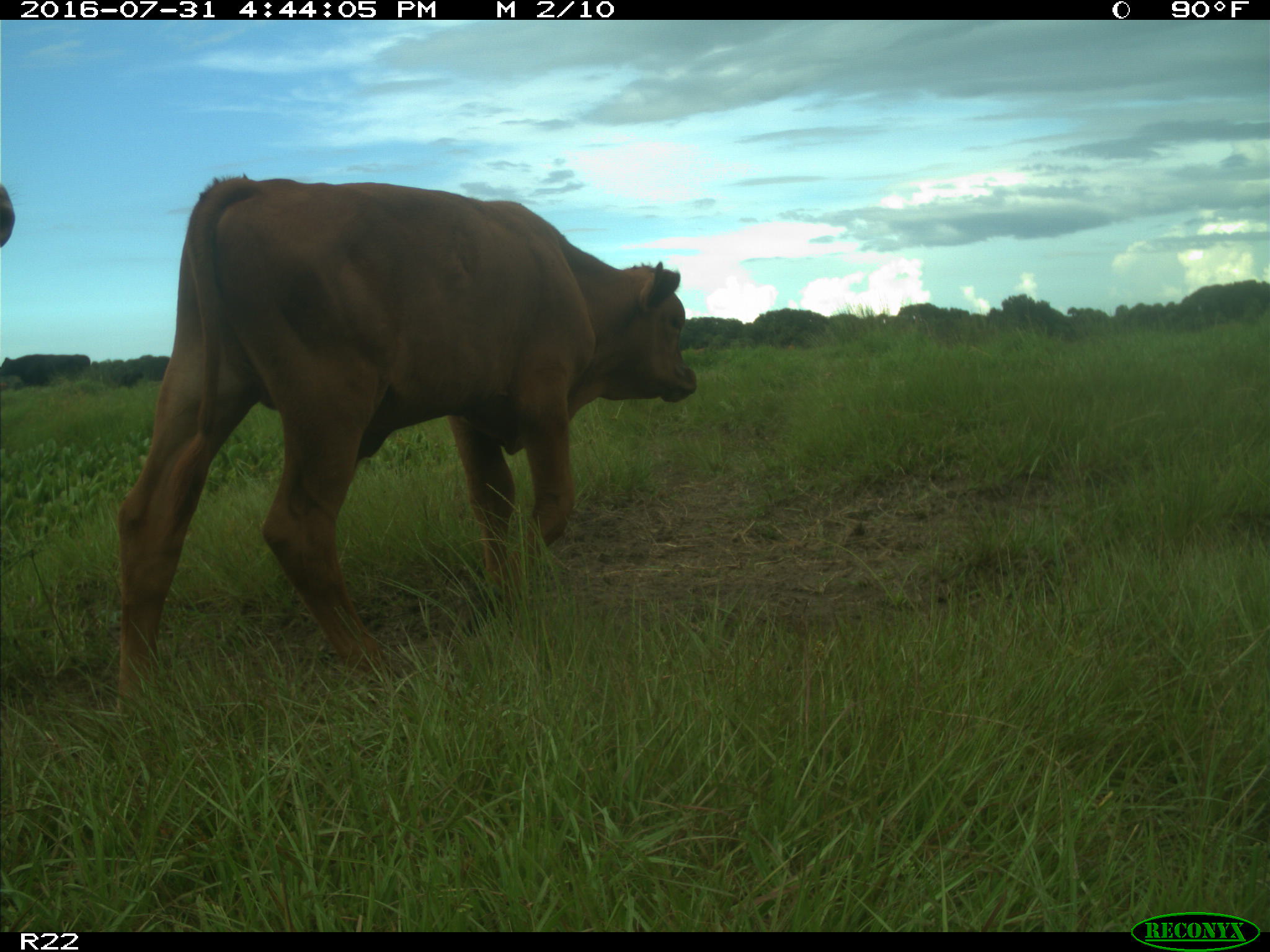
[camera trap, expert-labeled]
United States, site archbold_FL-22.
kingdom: Animalia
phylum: Chordata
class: Mammalia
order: Artiodactyla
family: Bovidae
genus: Bos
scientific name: Bos taurus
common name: domestic cow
Bos taurus (domestic cow).